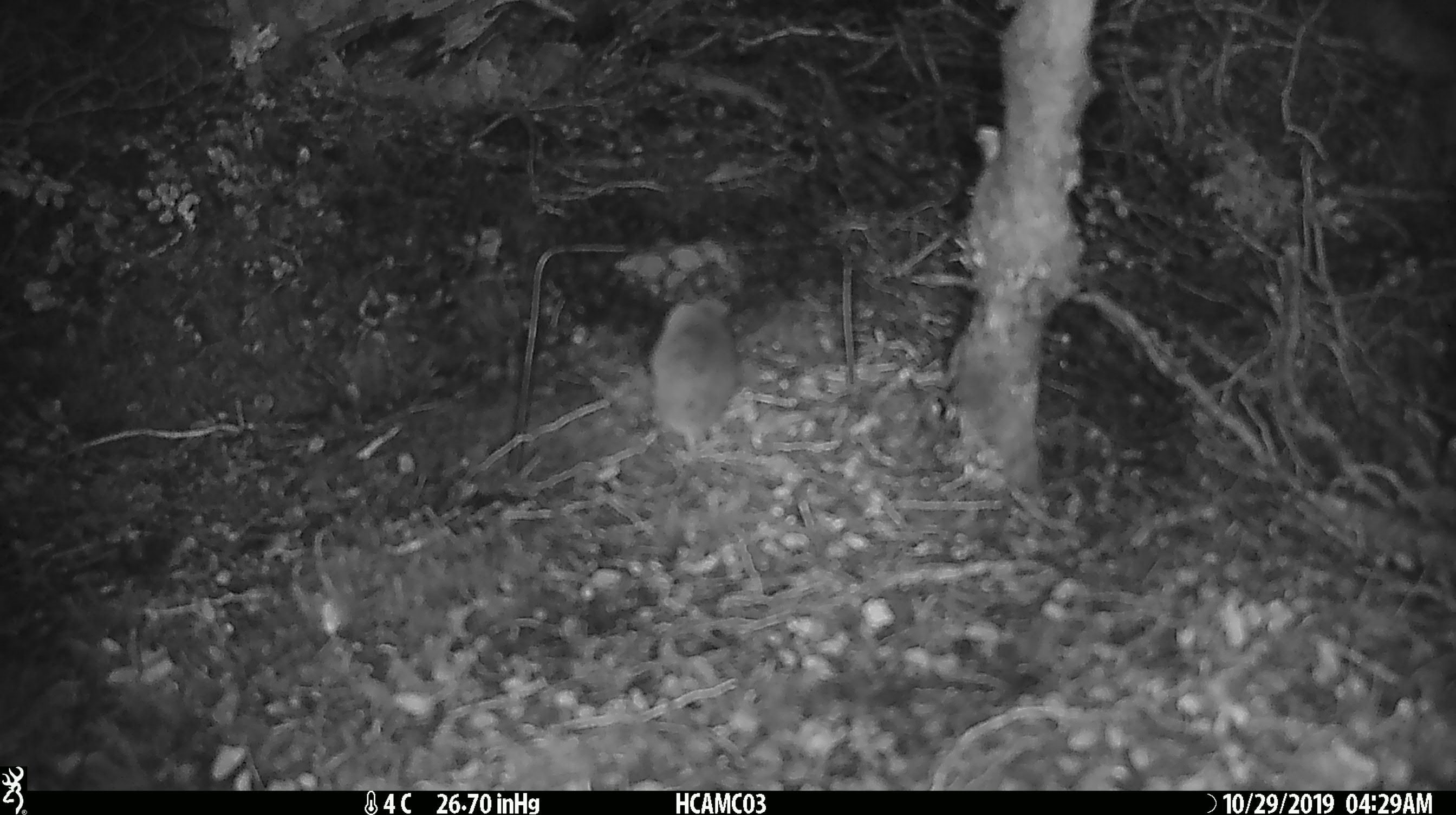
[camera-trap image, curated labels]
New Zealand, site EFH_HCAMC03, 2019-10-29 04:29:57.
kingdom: Animalia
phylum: Chordata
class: Mammalia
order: Rodentia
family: Muridae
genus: Mus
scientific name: Mus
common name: mouse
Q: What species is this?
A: Mouse (Mus).